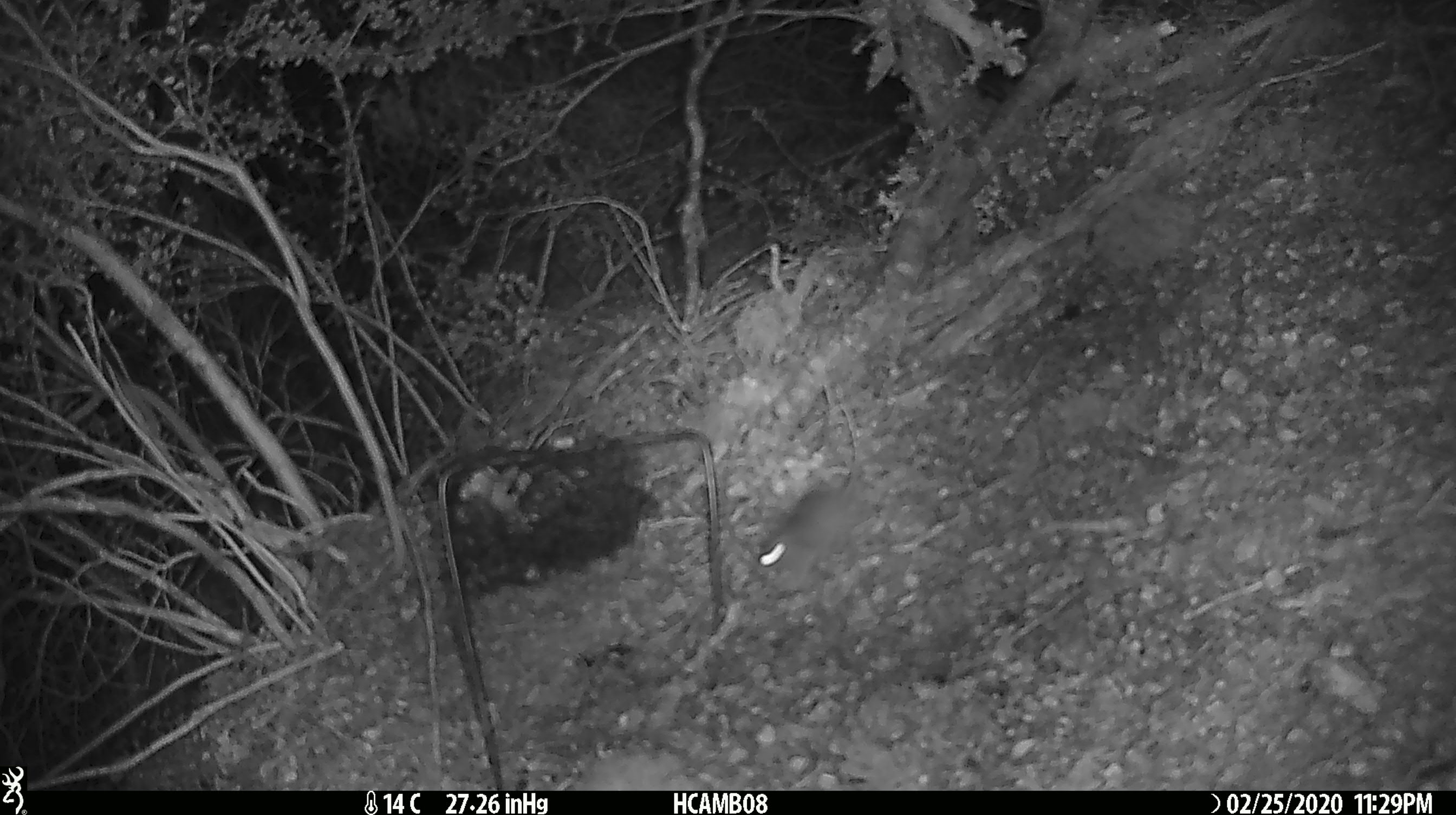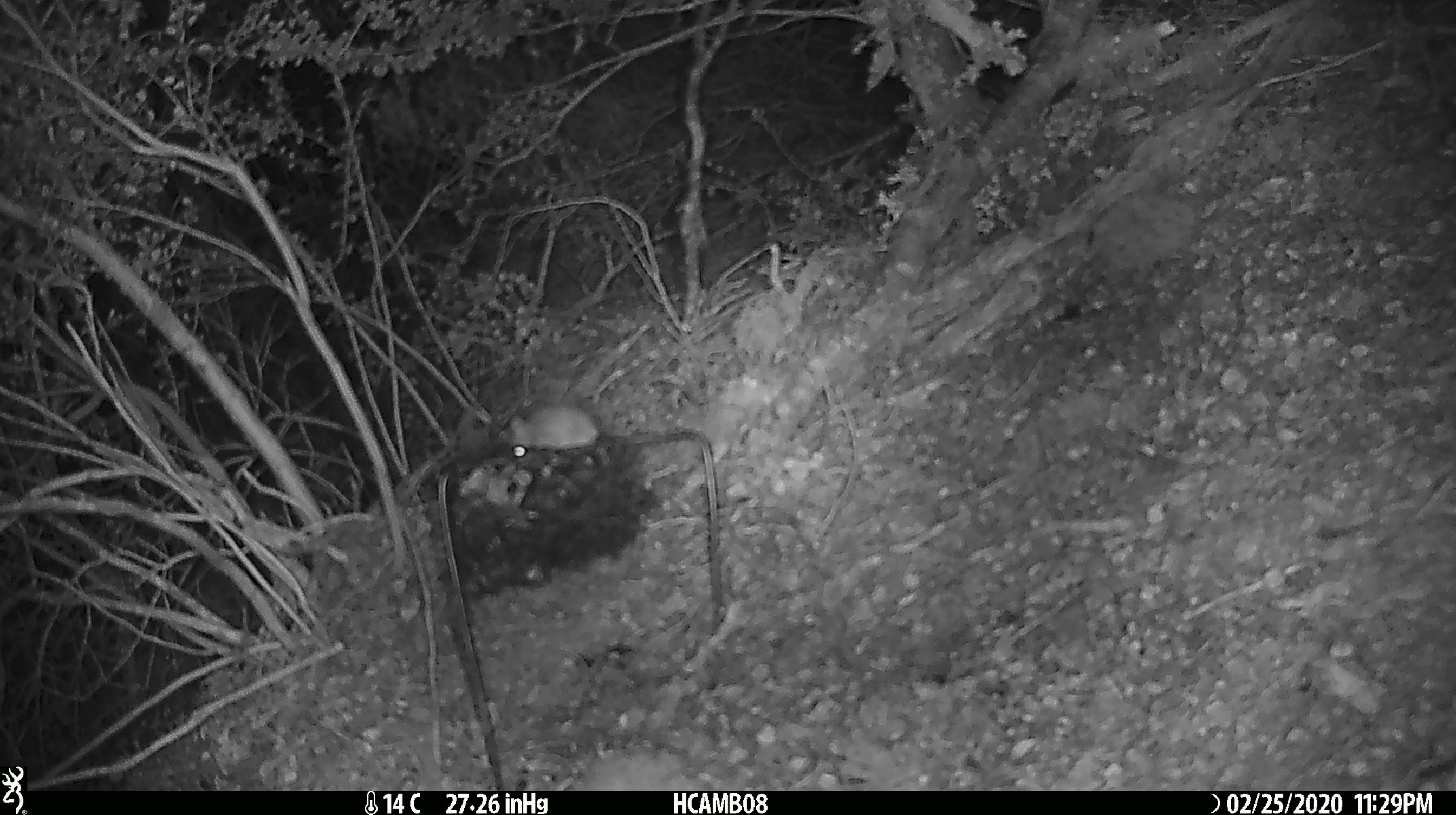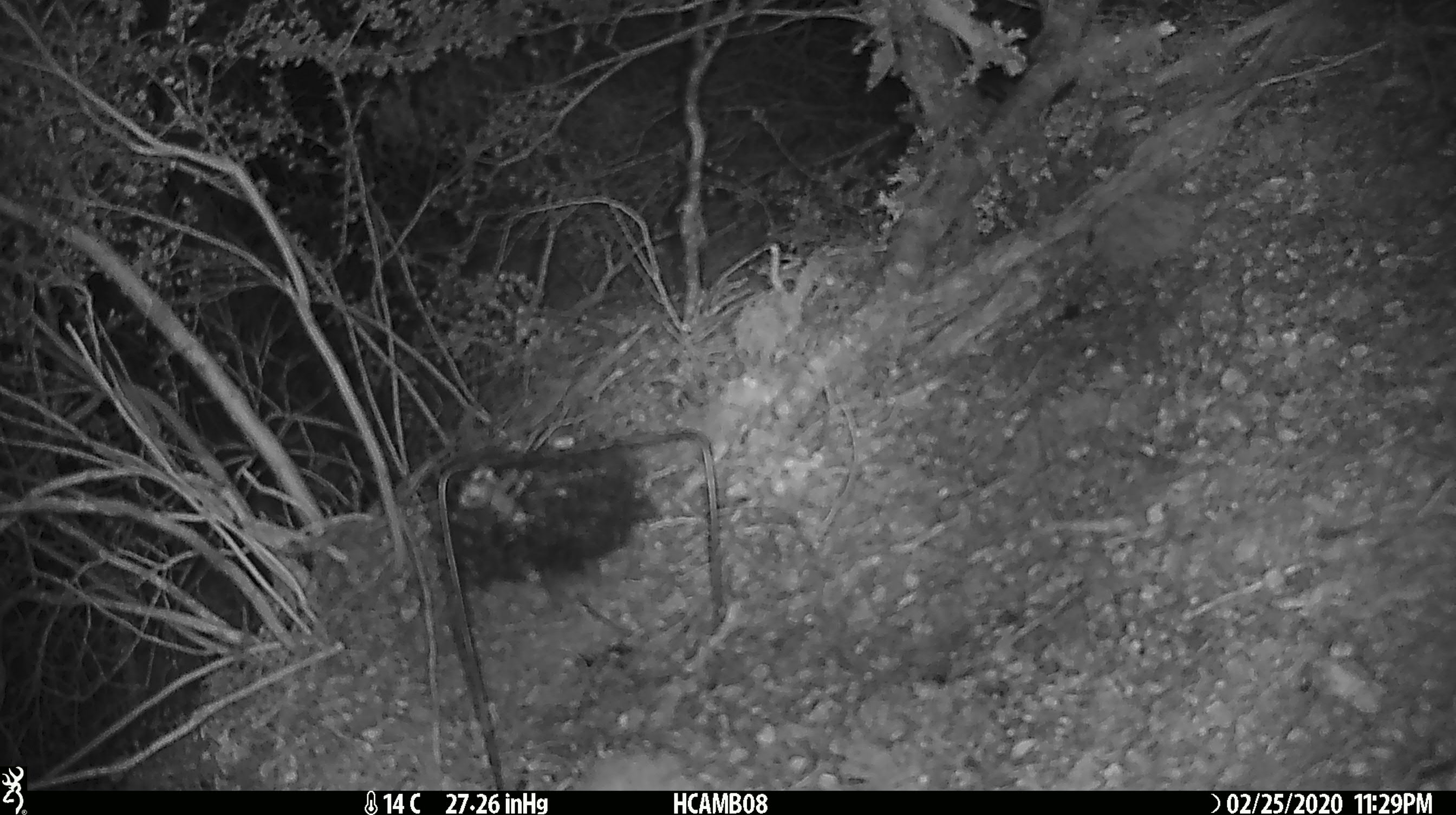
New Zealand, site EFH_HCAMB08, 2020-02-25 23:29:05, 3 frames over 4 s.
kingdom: Animalia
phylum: Chordata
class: Mammalia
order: Rodentia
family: Muridae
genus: Mus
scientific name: Mus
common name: mouse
Mouse (Mus).